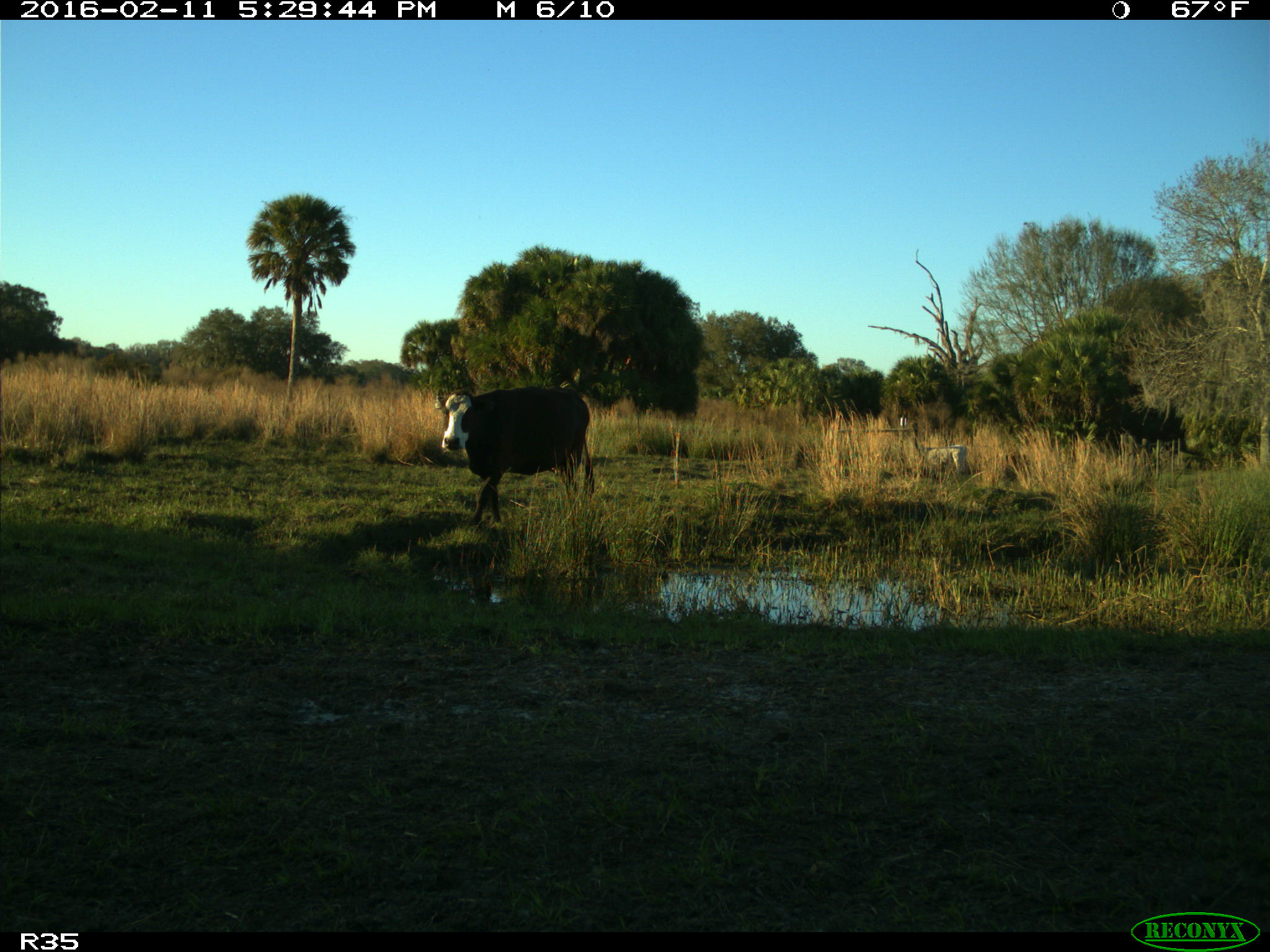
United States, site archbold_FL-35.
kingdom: Animalia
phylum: Chordata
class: Mammalia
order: Artiodactyla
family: Bovidae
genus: Bos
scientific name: Bos taurus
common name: domestic cow